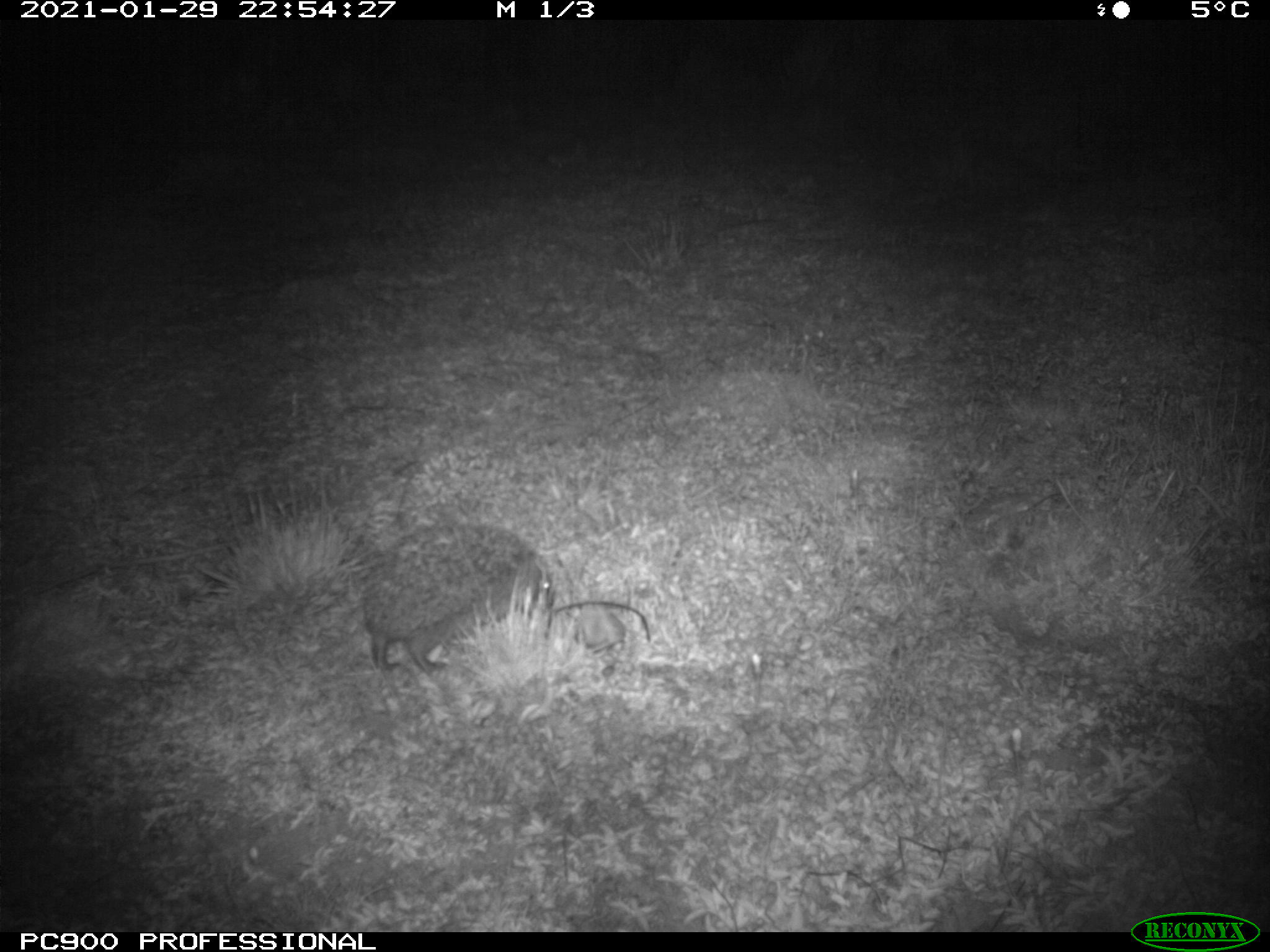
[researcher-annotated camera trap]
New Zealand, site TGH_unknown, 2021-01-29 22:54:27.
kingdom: Animalia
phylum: Chordata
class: Mammalia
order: Eulipotyphla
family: Erinaceidae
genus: Erinaceus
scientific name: Erinaceus europaeus europaeus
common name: european hedgehog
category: hedgehog